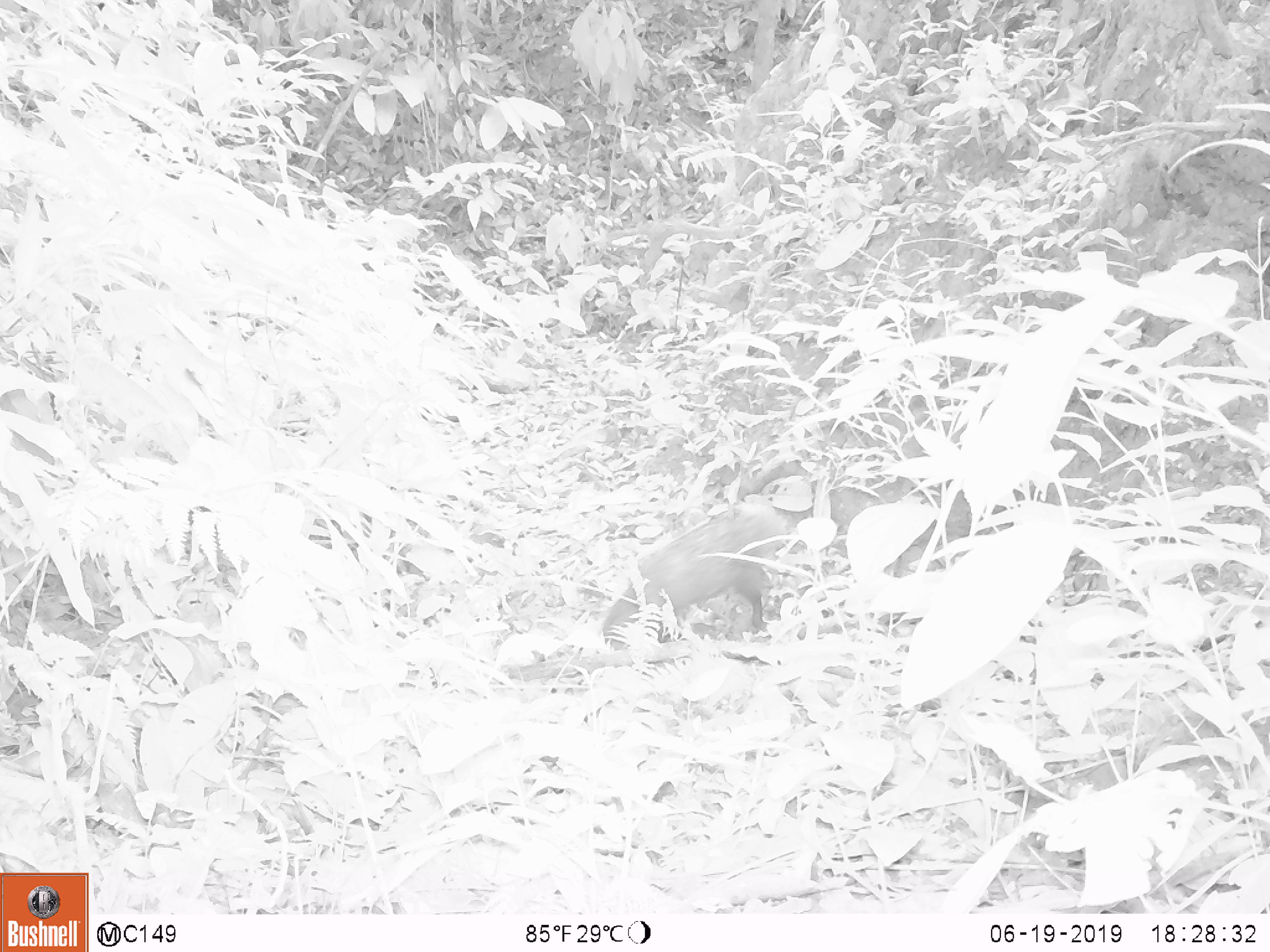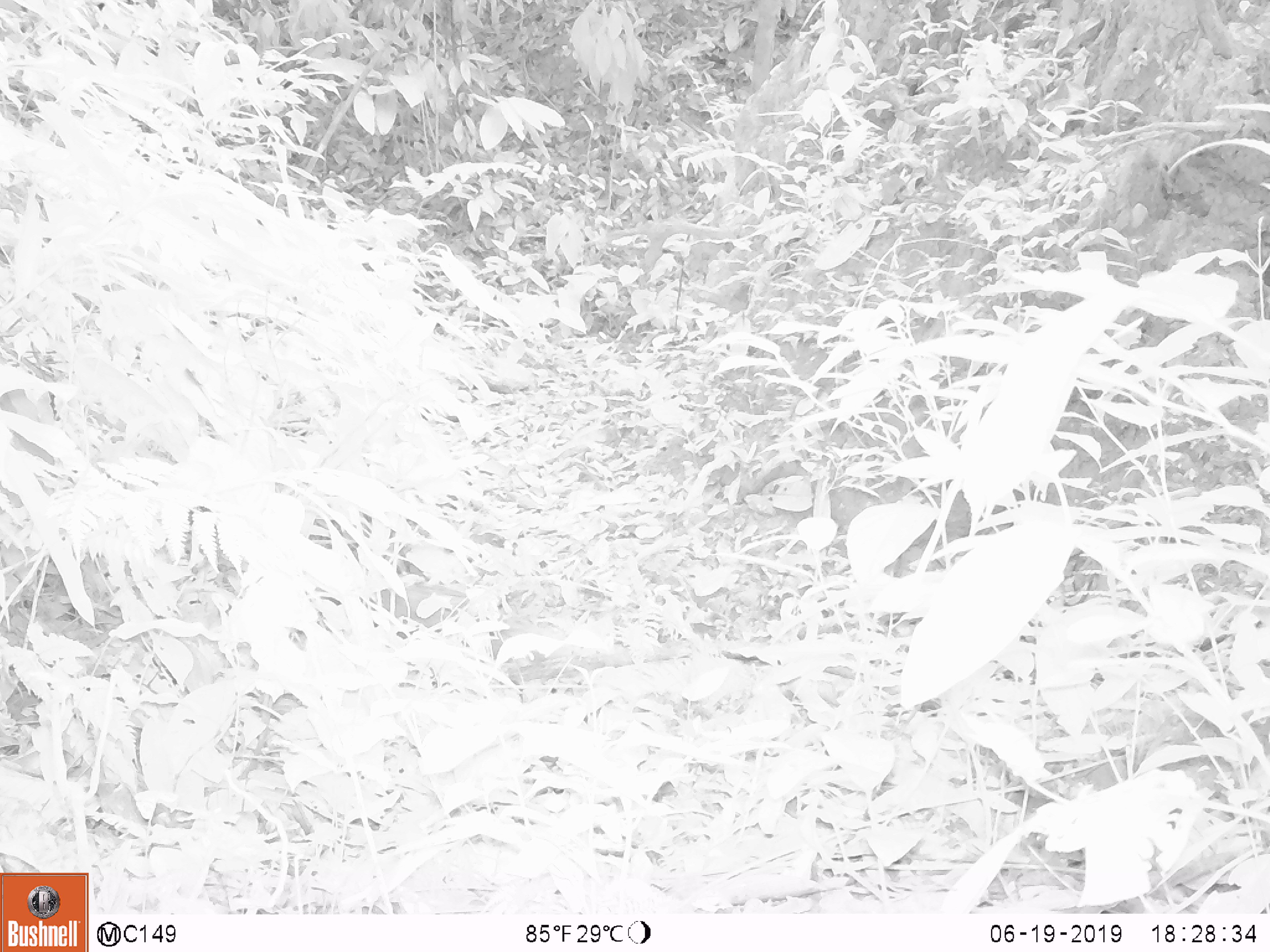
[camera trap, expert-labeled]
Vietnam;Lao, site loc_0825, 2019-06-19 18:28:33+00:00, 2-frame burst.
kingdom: Animalia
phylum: Chordata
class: Mammalia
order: Carnivora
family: Herpestidae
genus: Urva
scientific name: Urva urva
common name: crab-eating mongoose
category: crab eating mongoose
Crab eating mongoose (crab-eating mongoose) (Urva urva). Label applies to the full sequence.